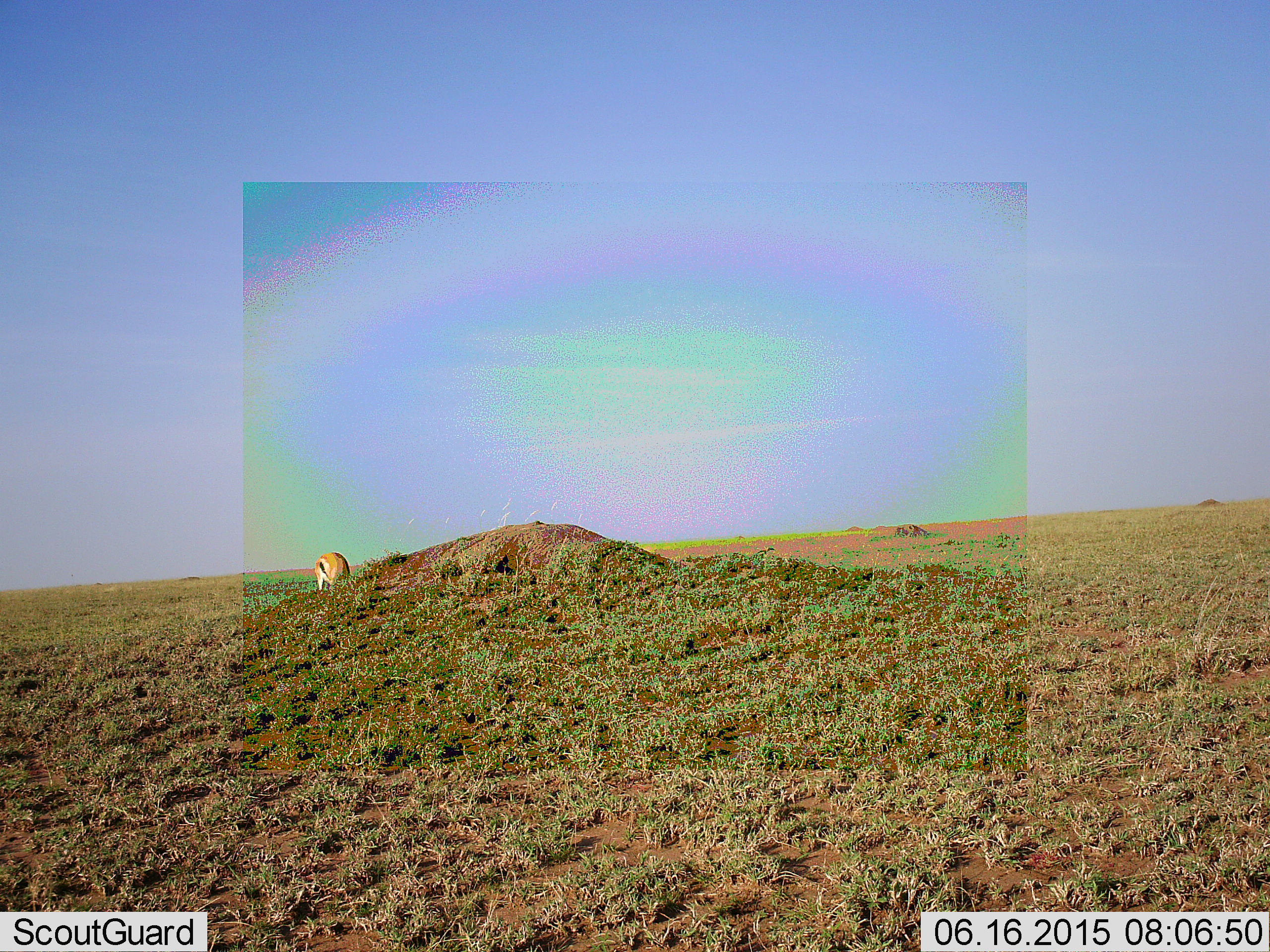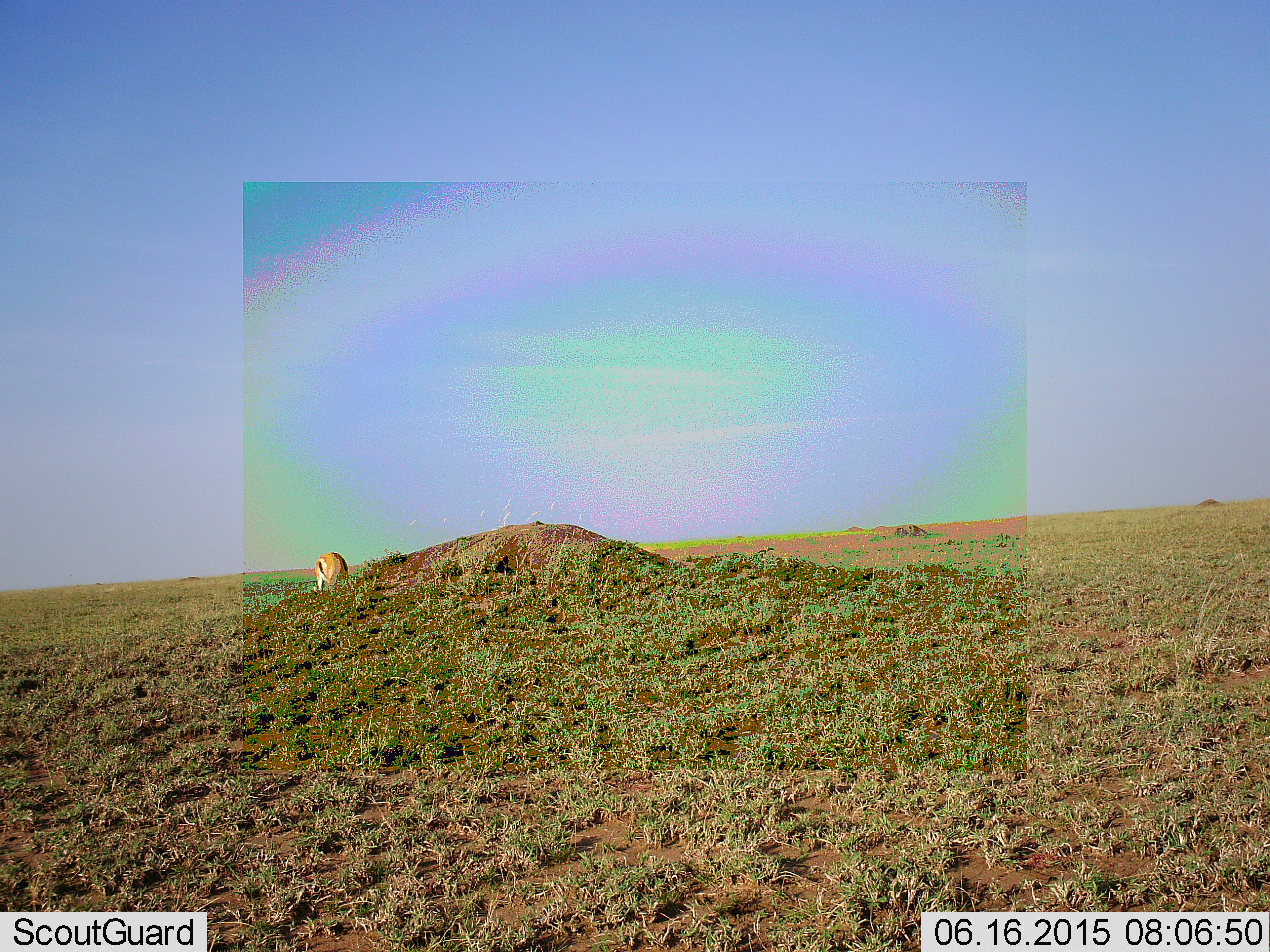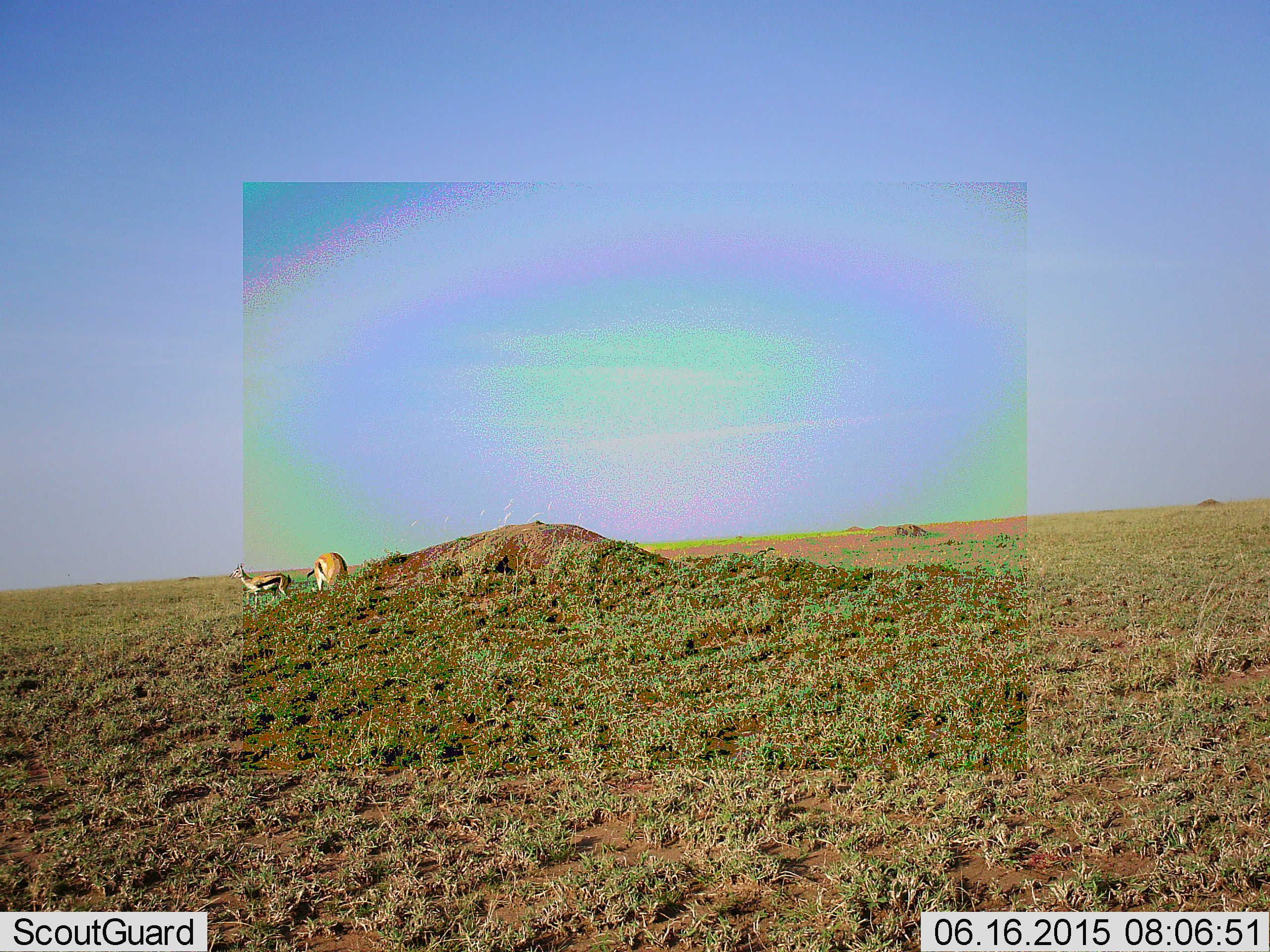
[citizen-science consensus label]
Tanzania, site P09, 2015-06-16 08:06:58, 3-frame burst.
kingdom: Animalia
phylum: Chordata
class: Mammalia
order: Artiodactyla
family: Bovidae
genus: Eudorcas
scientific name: Eudorcas thomsonii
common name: thomson's gazelle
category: gazellethomsons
Gazellethomsons (thomson's gazelle) (Eudorcas thomsonii), count 2. Behavior (volunteer vote fractions): standing 20%, resting 0%, moving 40%, interacting 0%. Young present (vote fraction): 0%. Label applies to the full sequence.